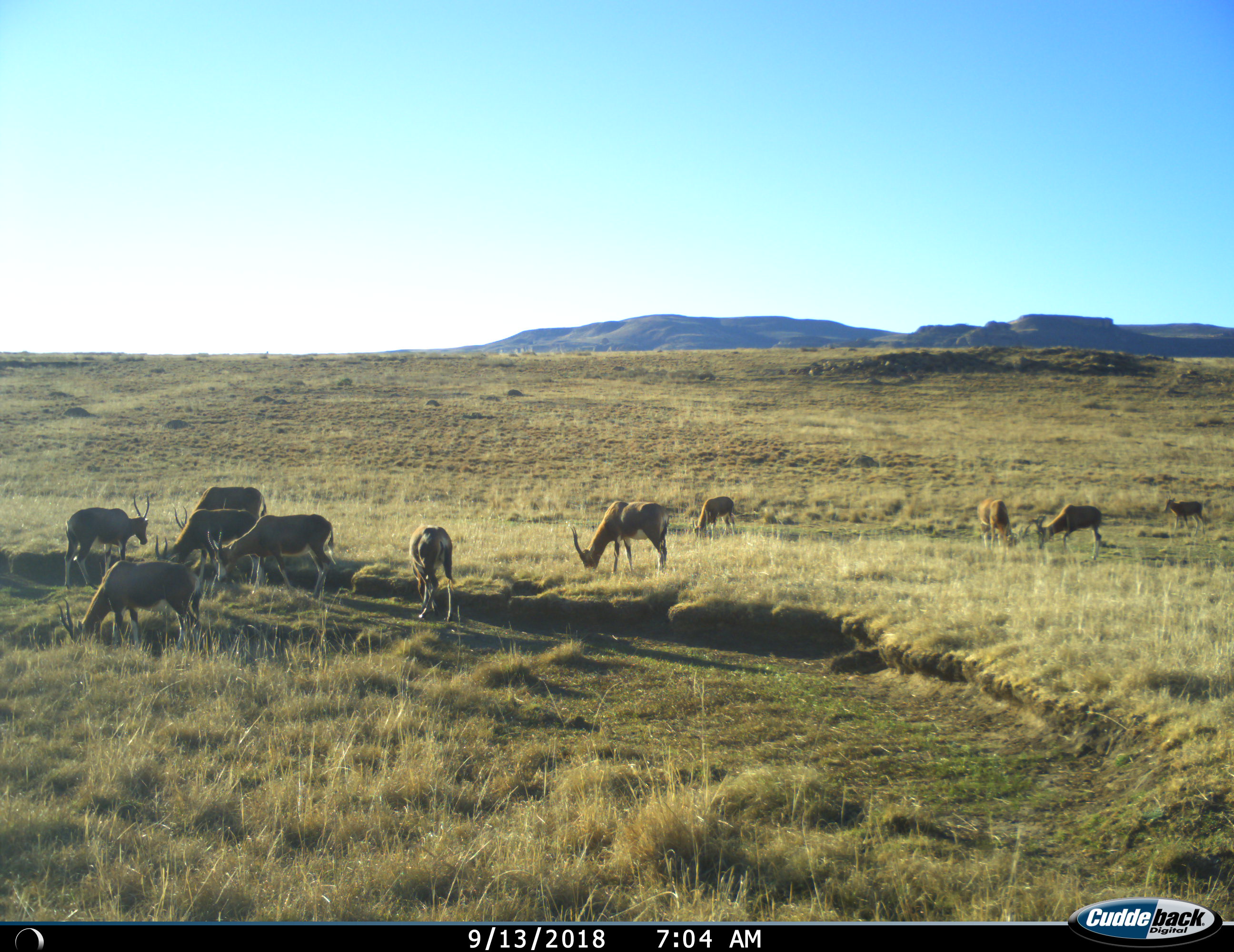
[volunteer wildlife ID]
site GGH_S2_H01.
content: unidentified animal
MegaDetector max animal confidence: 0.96